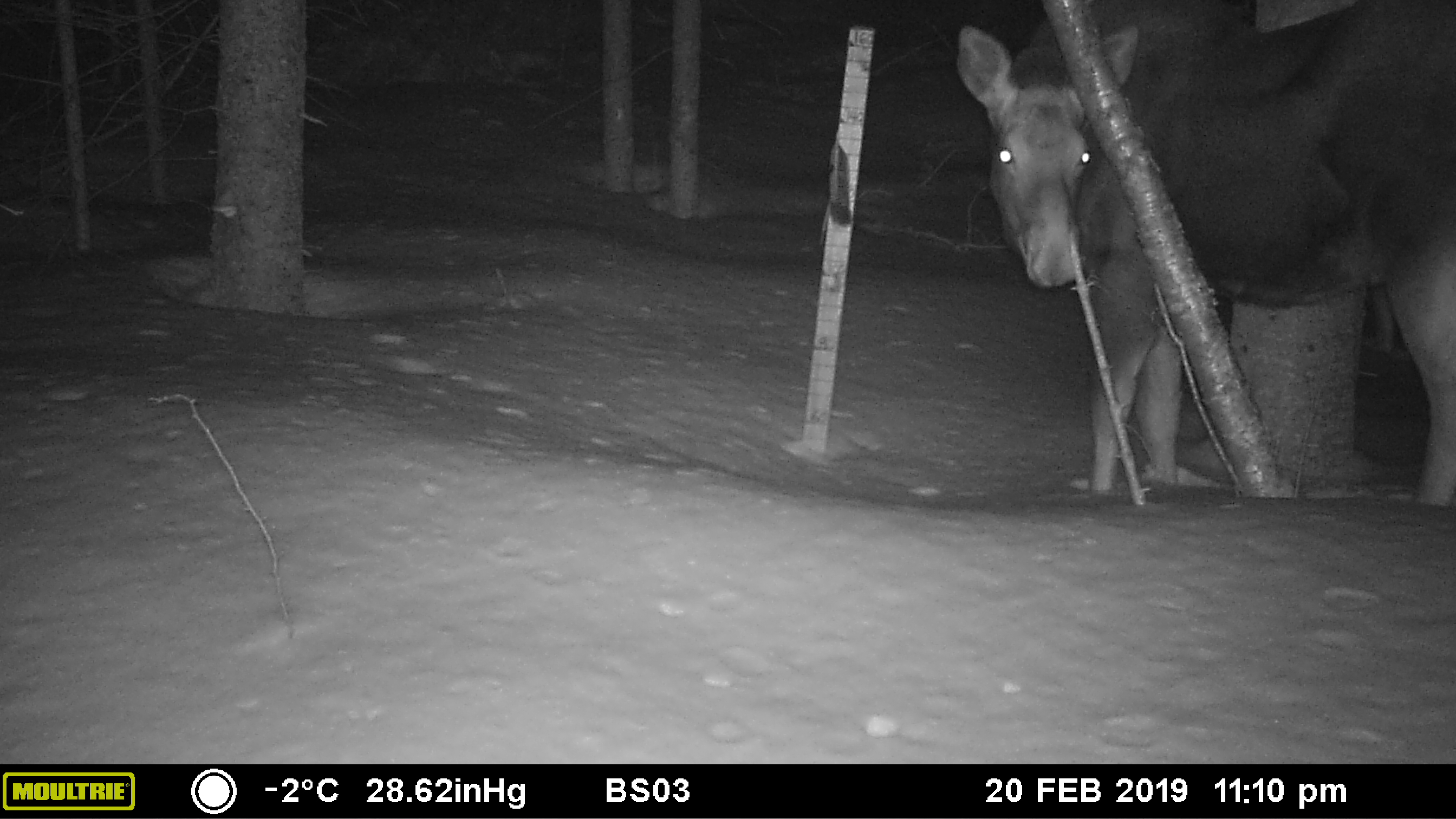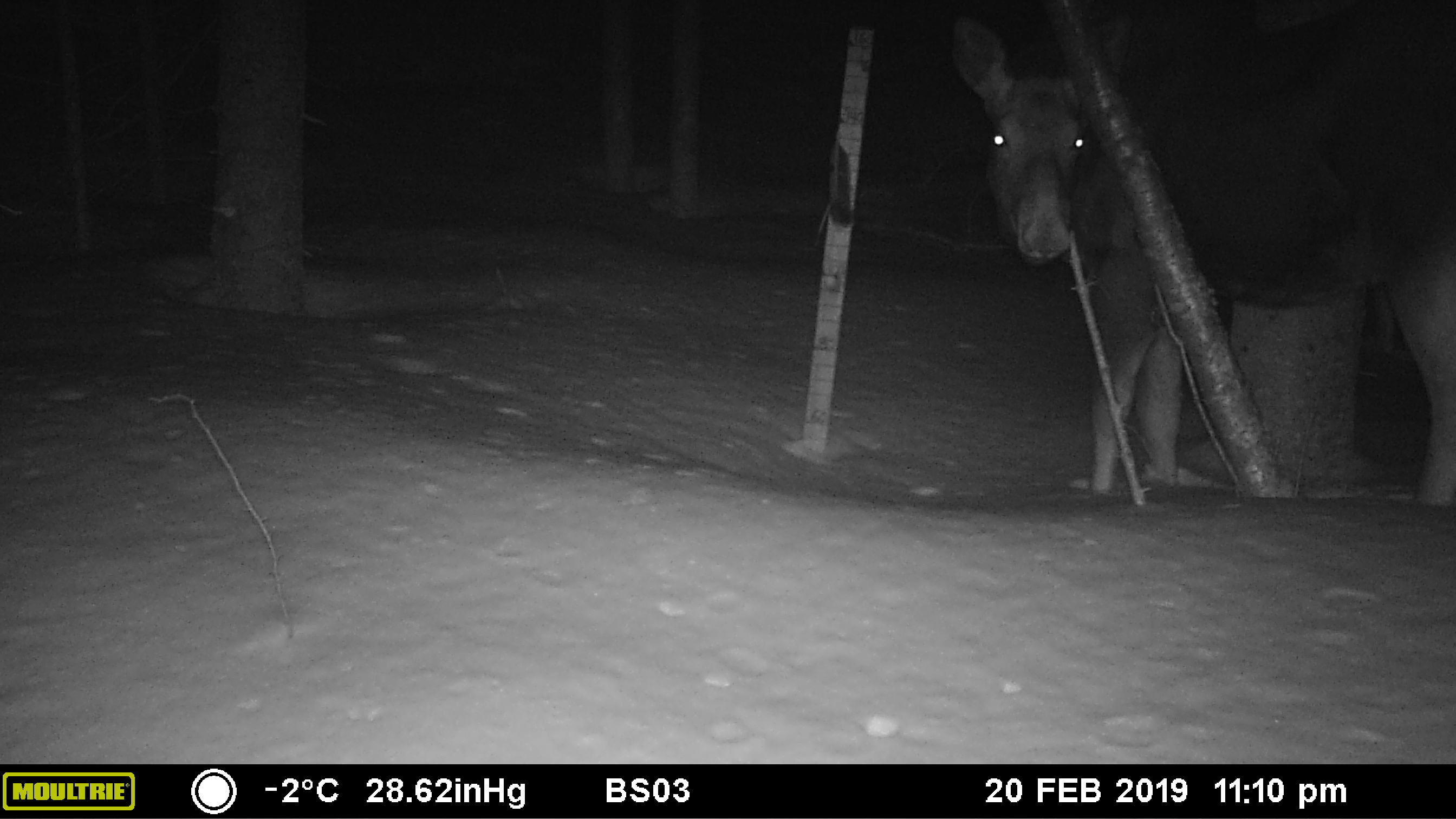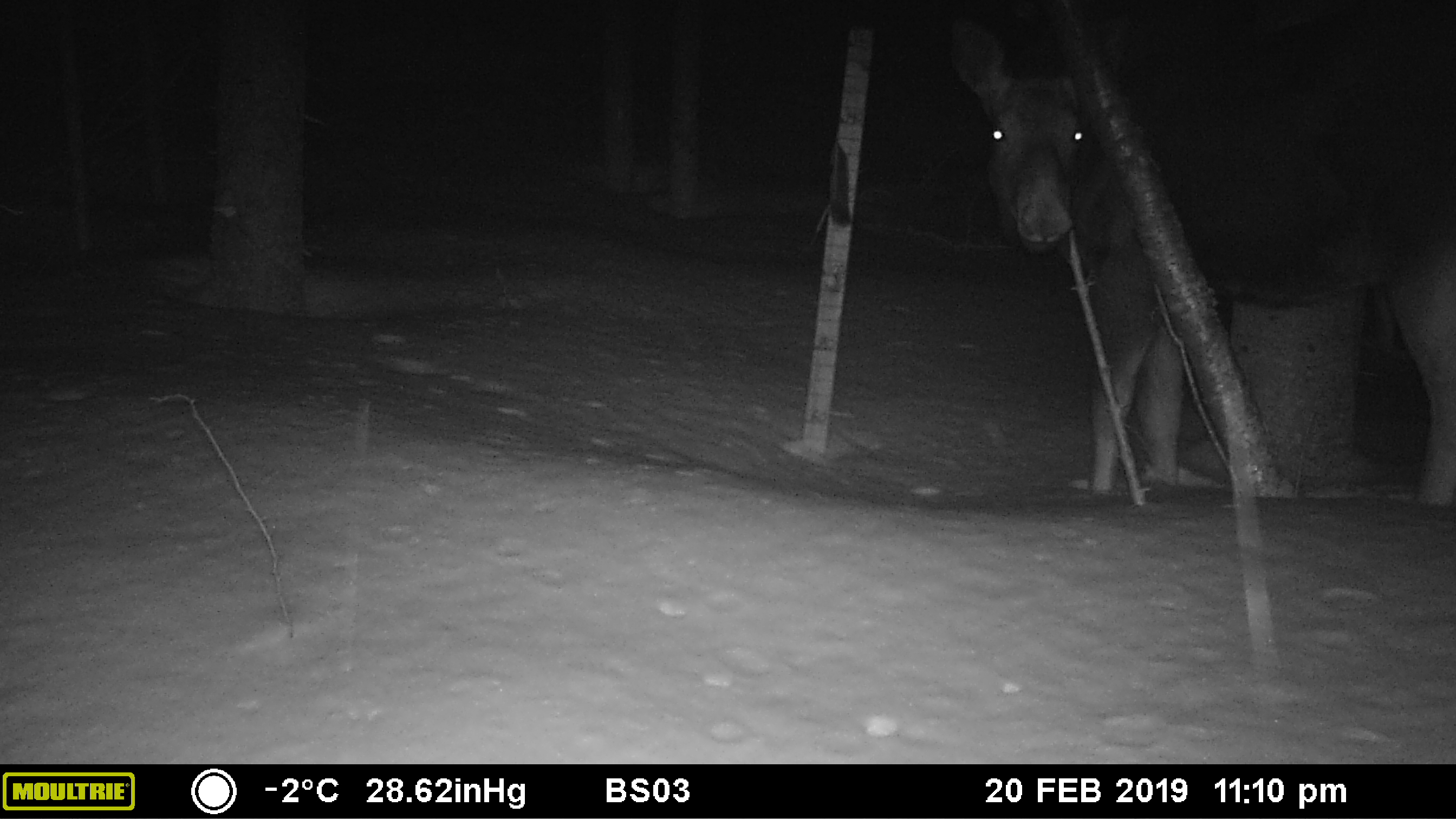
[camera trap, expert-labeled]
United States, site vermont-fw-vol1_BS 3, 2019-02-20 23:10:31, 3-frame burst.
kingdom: Animalia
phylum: Chordata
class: Mammalia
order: Artiodactyla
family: Cervidae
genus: Alces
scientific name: Alces alces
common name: moose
Moose (Alces alces).